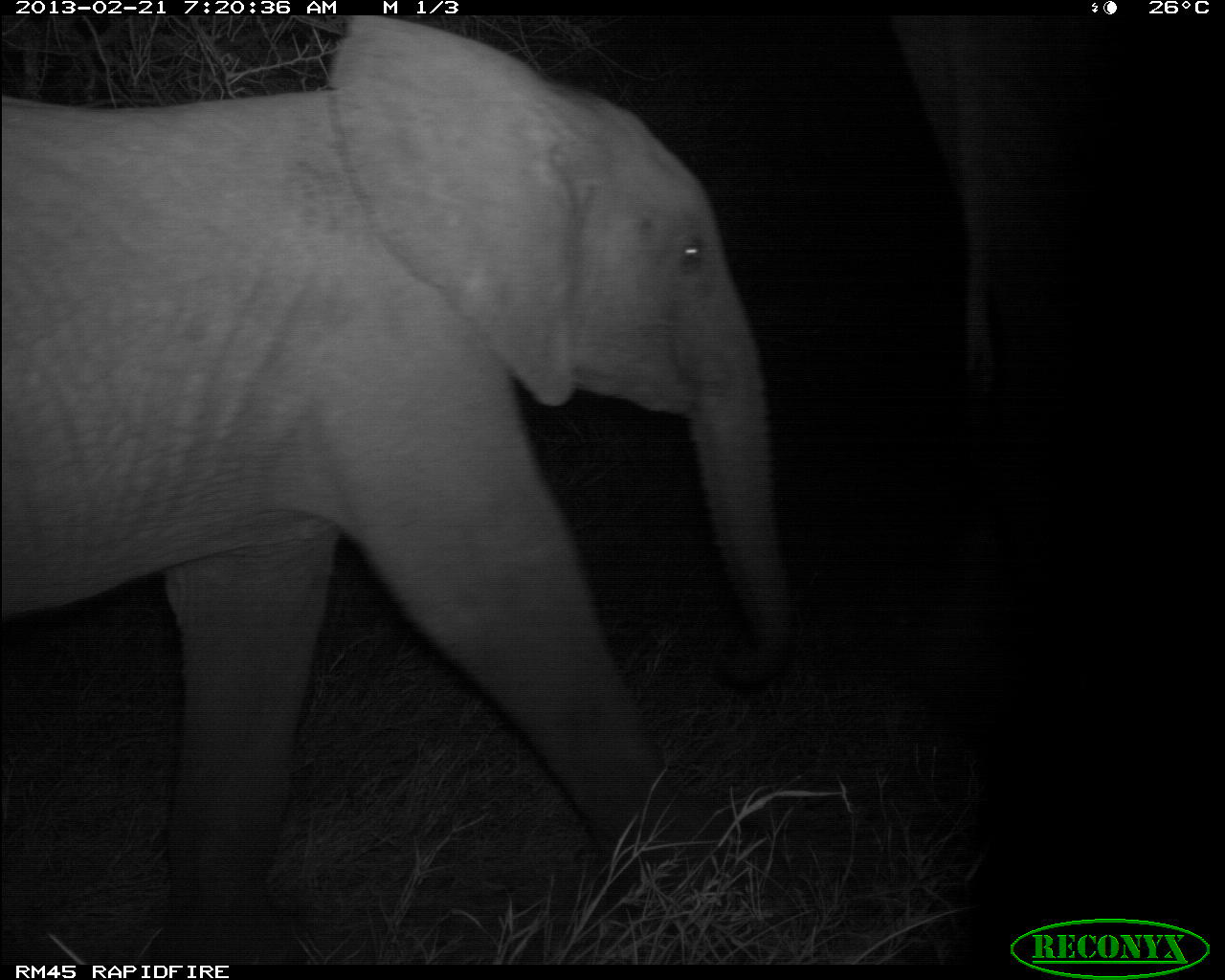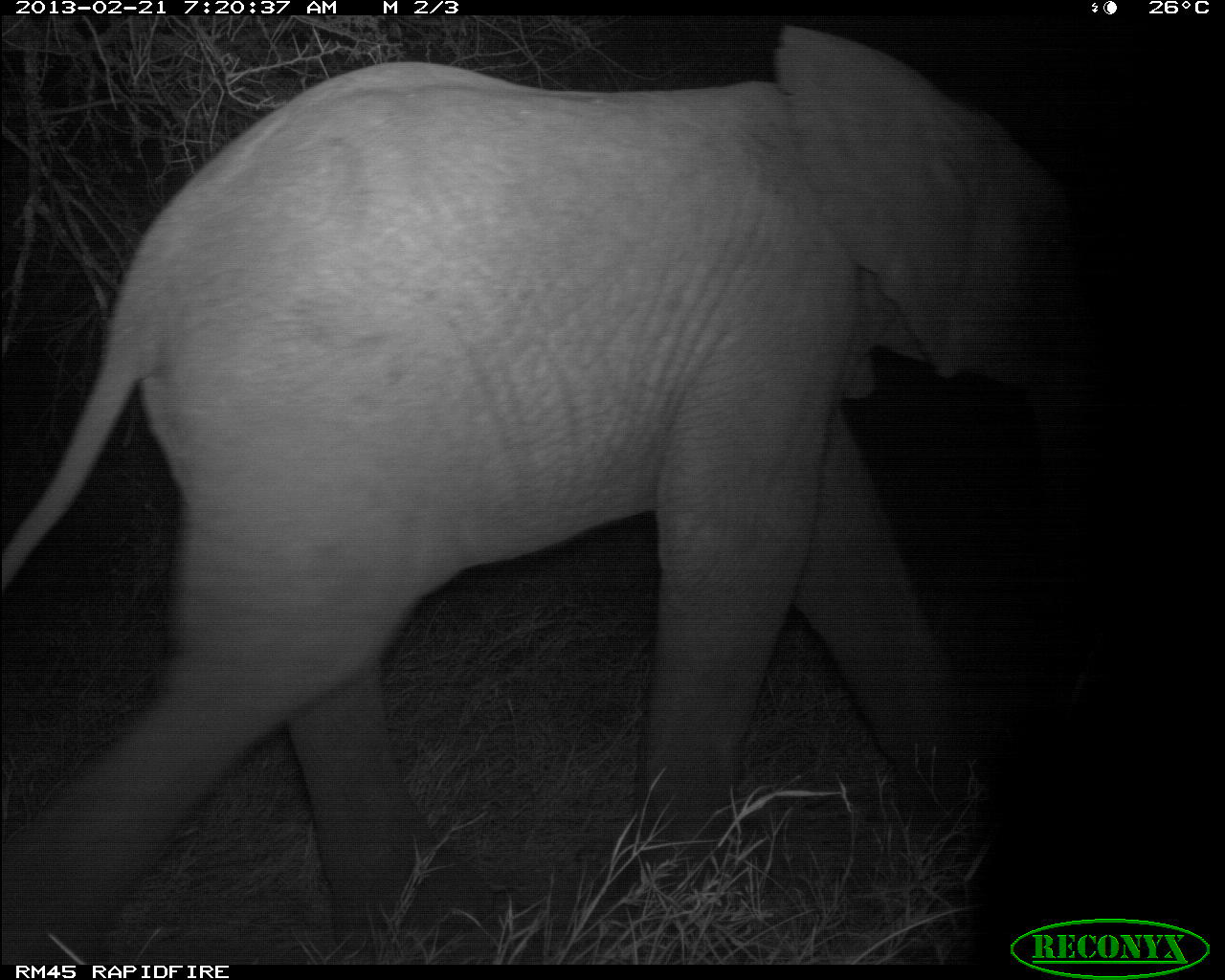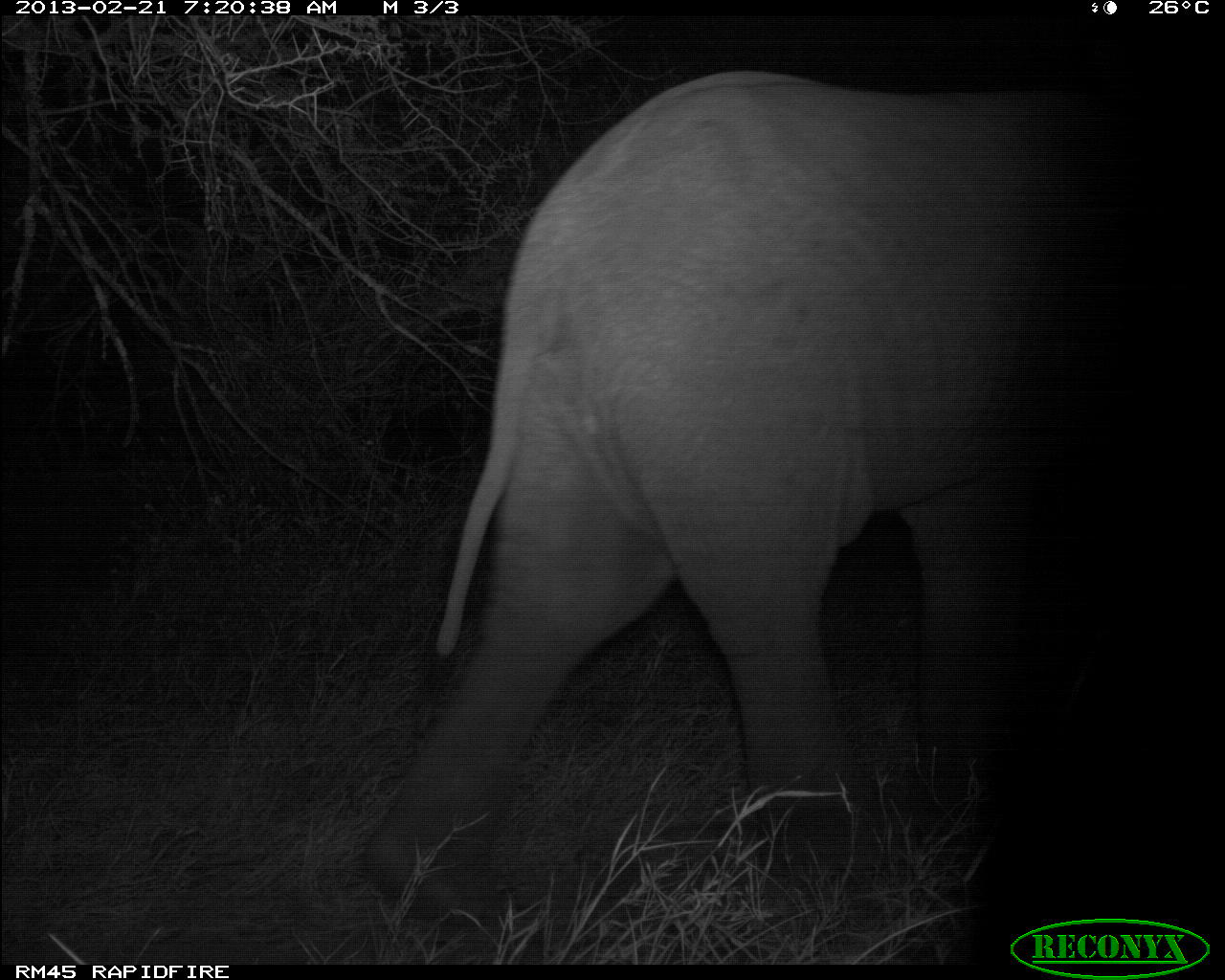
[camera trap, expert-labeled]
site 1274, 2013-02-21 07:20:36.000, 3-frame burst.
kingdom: Animalia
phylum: Chordata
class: Mammalia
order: Proboscidea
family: Elephantidae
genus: Loxodonta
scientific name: Loxodonta africana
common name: african bush elephant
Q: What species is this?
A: Loxodonta africana (african bush elephant).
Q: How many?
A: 2.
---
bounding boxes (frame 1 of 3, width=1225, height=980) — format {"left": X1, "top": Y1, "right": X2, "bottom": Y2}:
loxodonta africana: {"left": 0, "top": 14, "right": 788, "bottom": 963}; {"left": 888, "top": 13, "right": 1225, "bottom": 402}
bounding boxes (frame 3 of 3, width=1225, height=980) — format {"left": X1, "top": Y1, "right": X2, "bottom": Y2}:
loxodonta africana: {"left": 367, "top": 65, "right": 1136, "bottom": 933}